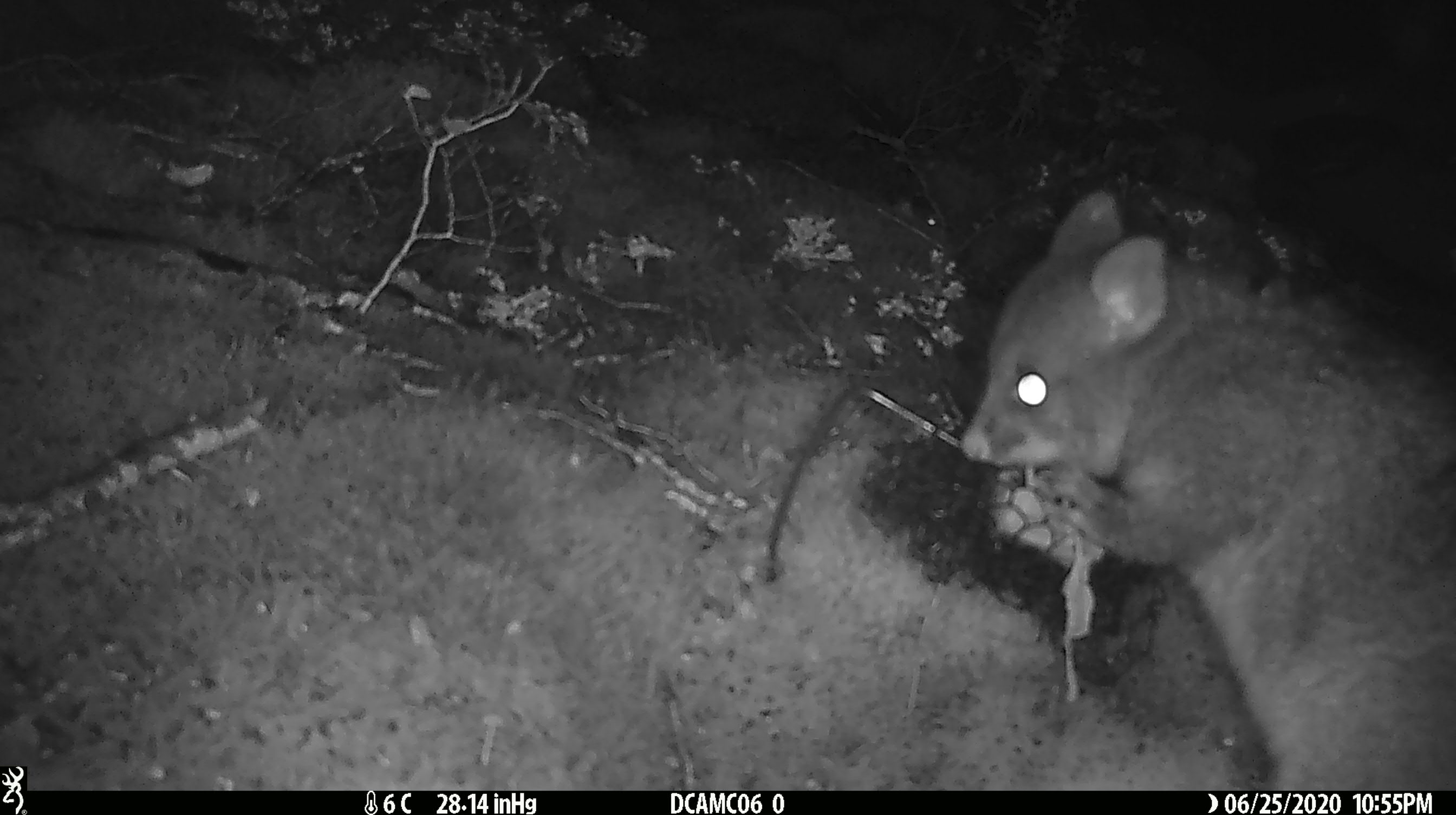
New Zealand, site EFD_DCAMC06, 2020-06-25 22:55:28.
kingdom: Animalia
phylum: Chordata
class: Mammalia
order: Diprotodontia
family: Phalangeridae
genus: Trichosurus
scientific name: Trichosurus vulpecula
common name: common brushtail possum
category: possum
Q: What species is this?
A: Possum (common brushtail possum) (Trichosurus vulpecula).